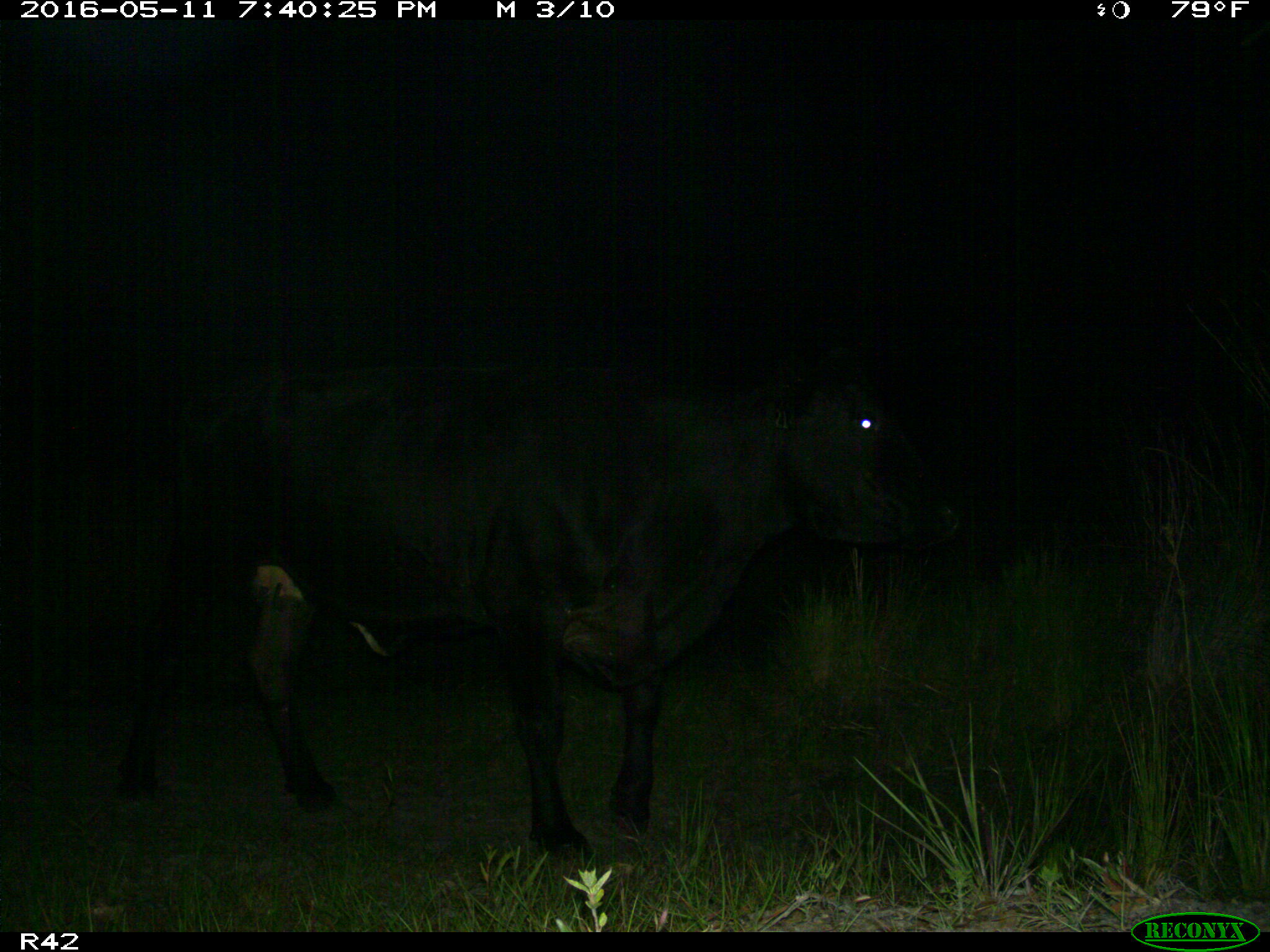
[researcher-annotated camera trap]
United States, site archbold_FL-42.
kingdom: Animalia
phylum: Chordata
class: Mammalia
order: Artiodactyla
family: Bovidae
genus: Bos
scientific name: Bos taurus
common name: domestic cow